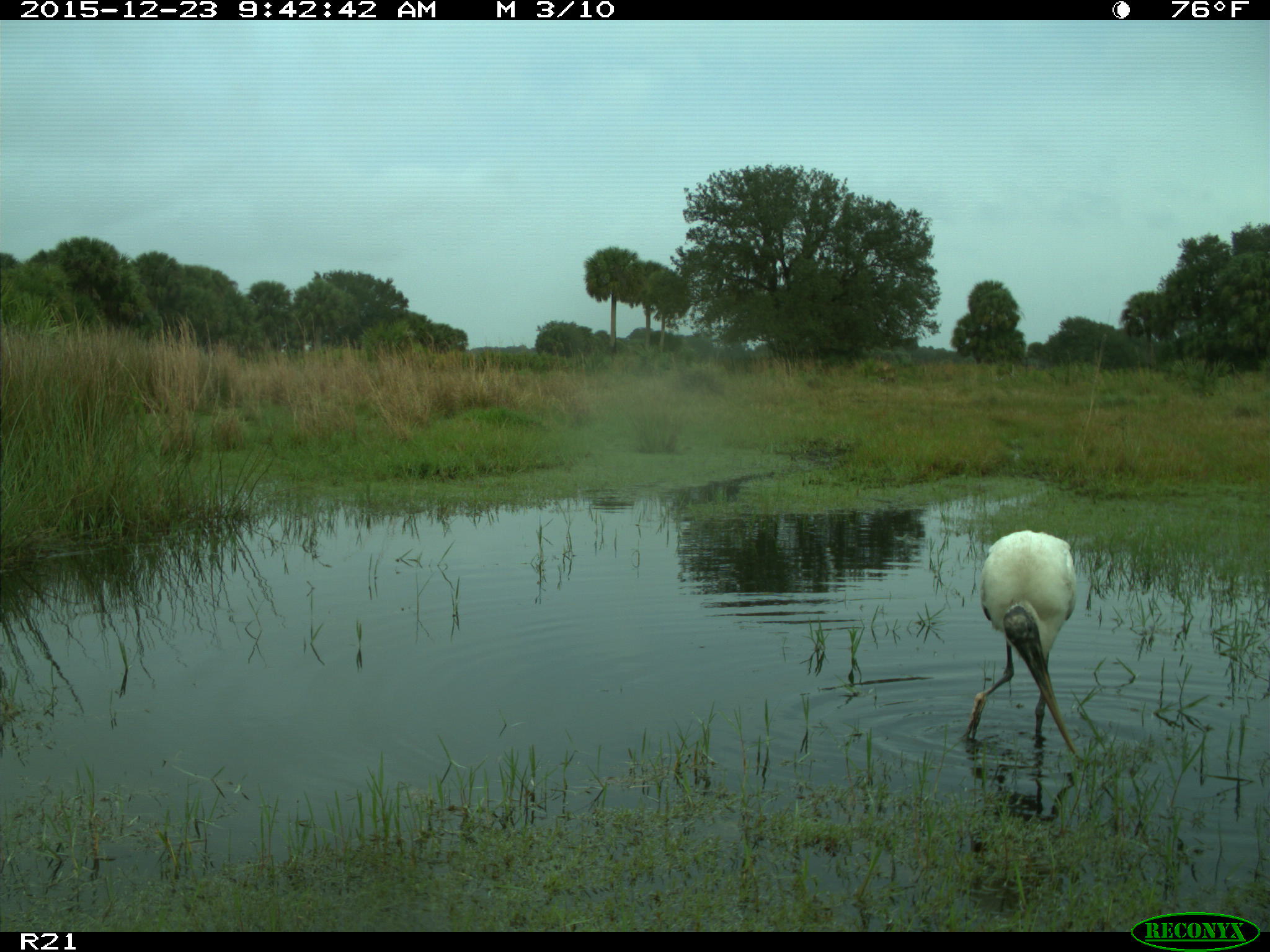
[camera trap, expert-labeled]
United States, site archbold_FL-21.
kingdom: Animalia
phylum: Chordata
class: Aves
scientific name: Aves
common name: birds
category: unidentified bird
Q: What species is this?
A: Unidentified bird (birds) (Aves).